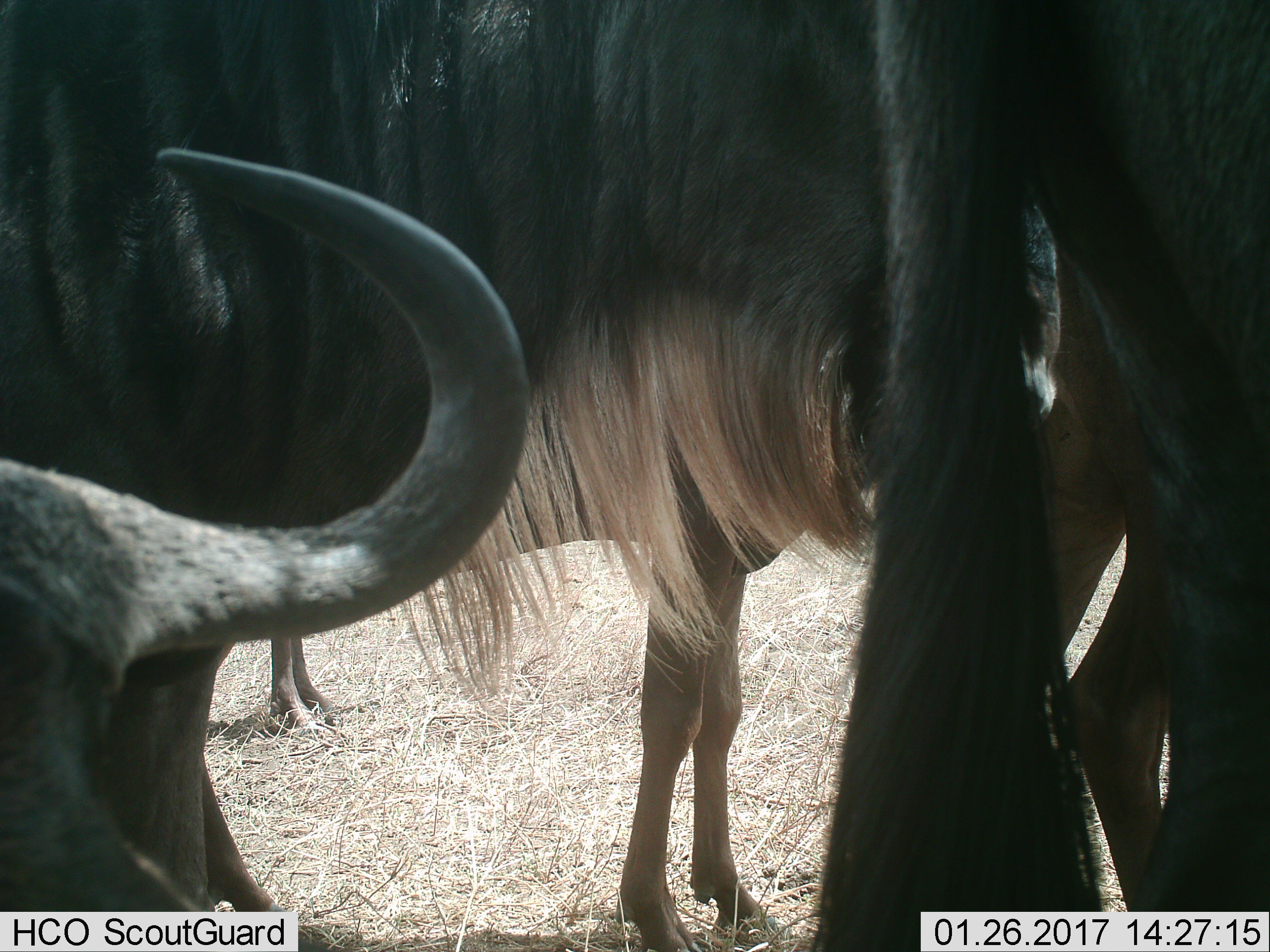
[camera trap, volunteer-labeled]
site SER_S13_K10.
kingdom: Animalia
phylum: Chordata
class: Mammalia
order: Artiodactyla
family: Bovidae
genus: Connochaetes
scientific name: Connochaetes taurinus taurinus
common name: blue wildebeest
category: wildebeestblue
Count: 3.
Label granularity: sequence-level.